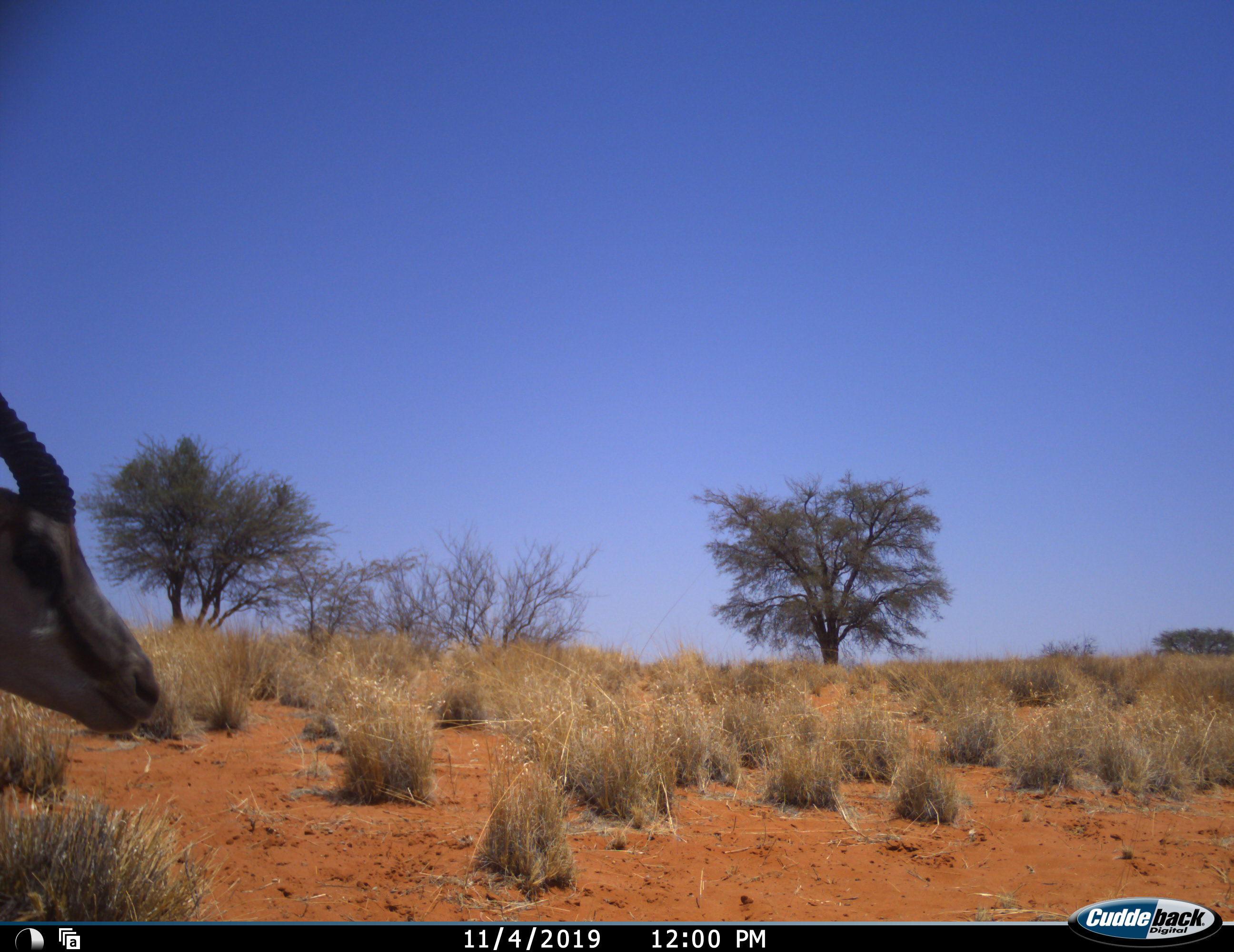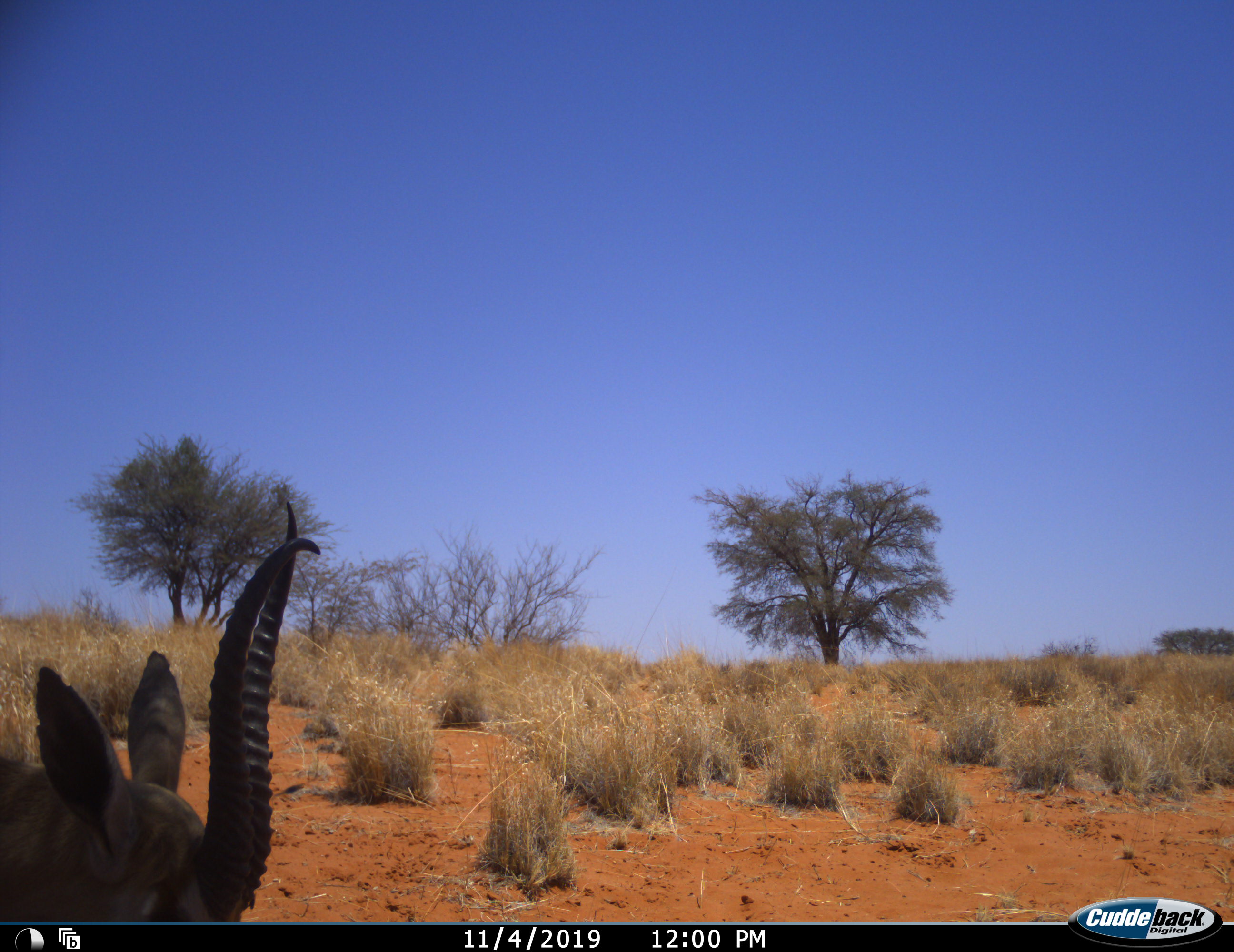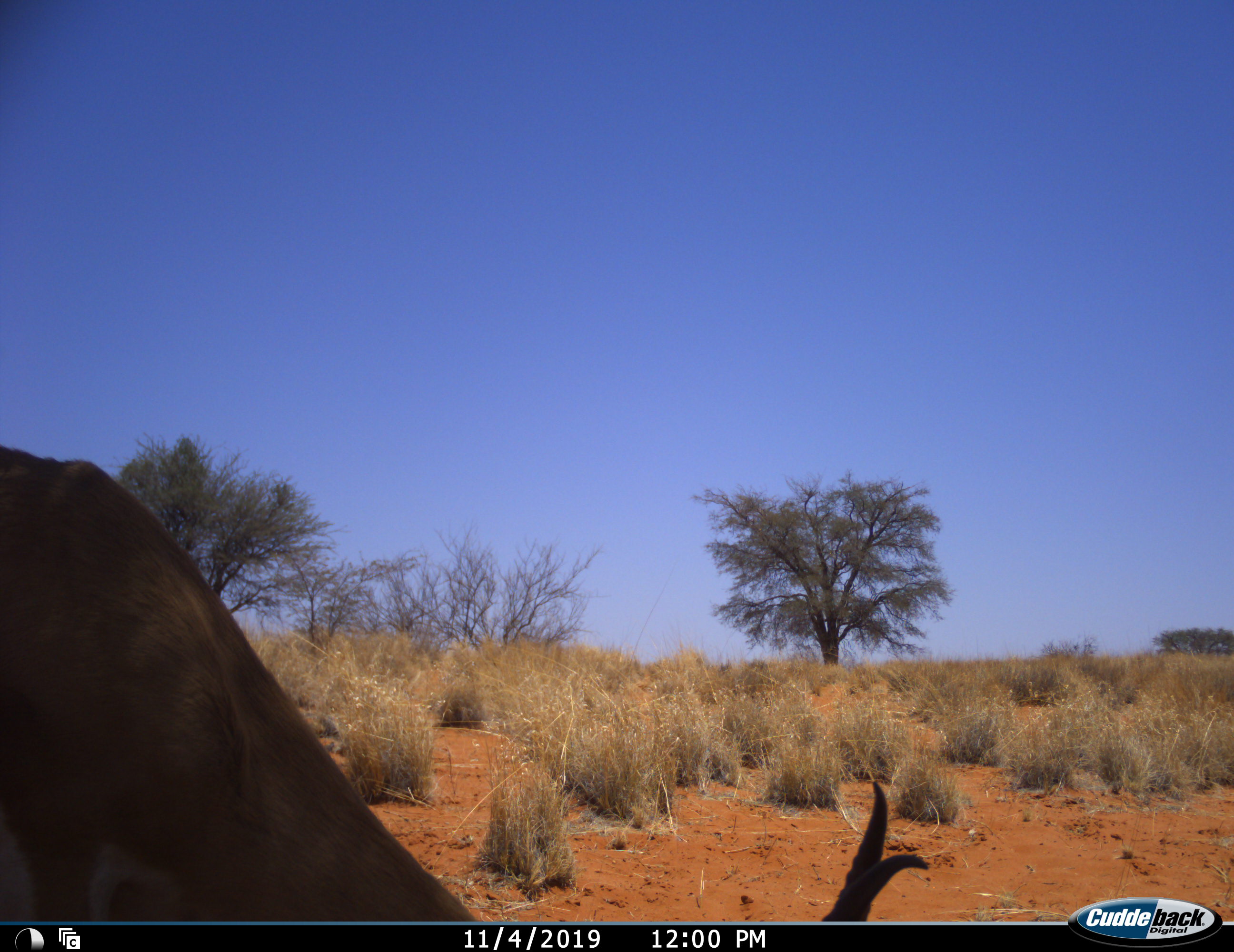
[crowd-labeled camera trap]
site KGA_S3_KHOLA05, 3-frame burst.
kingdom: Animalia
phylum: Chordata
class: Mammalia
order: Artiodactyla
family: Bovidae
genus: Antidorcas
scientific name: Antidorcas marsupialis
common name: springbok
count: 1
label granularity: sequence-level